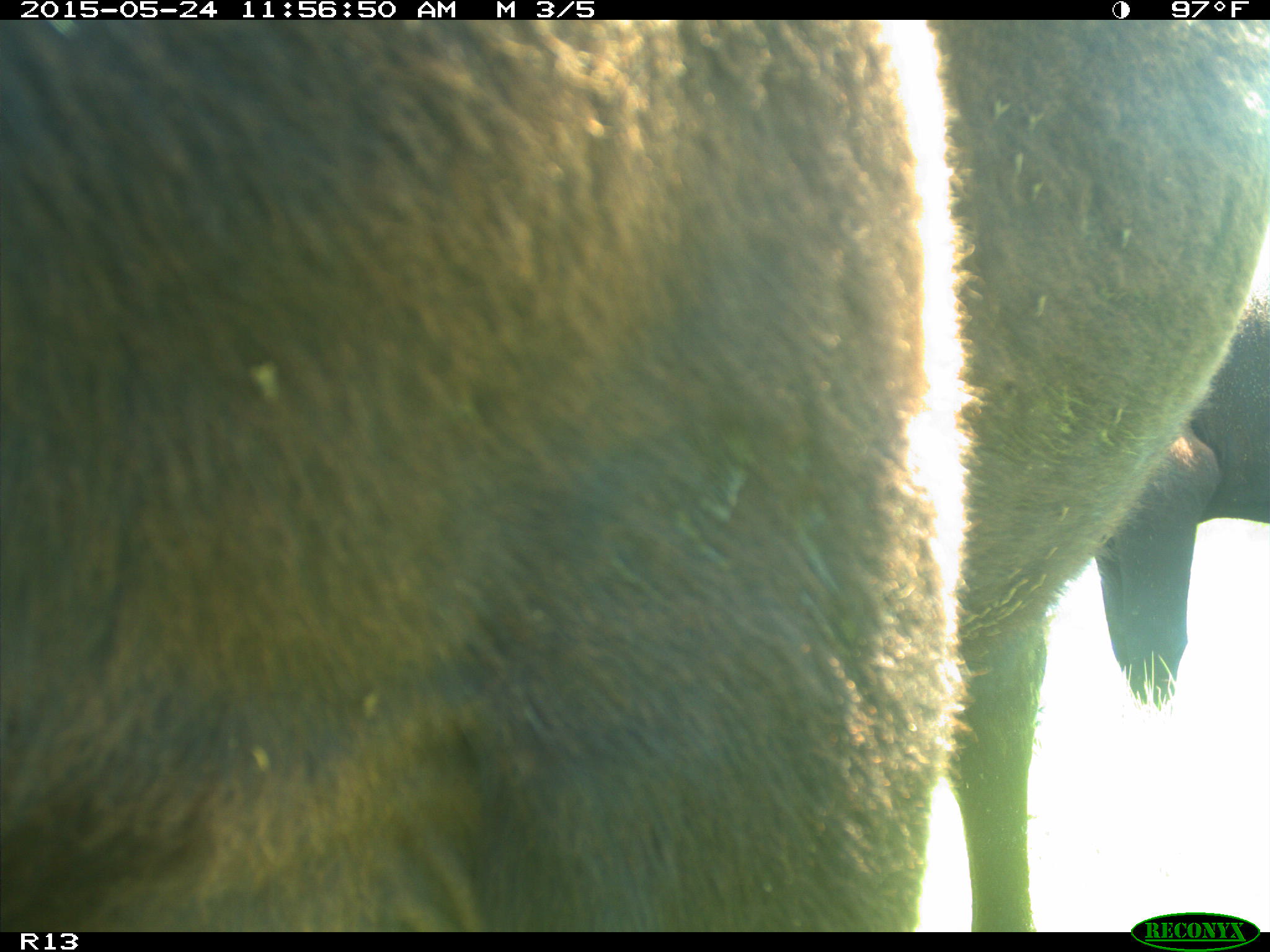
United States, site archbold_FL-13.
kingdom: Animalia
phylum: Chordata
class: Mammalia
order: Artiodactyla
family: Bovidae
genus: Bos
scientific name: Bos taurus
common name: domestic cow